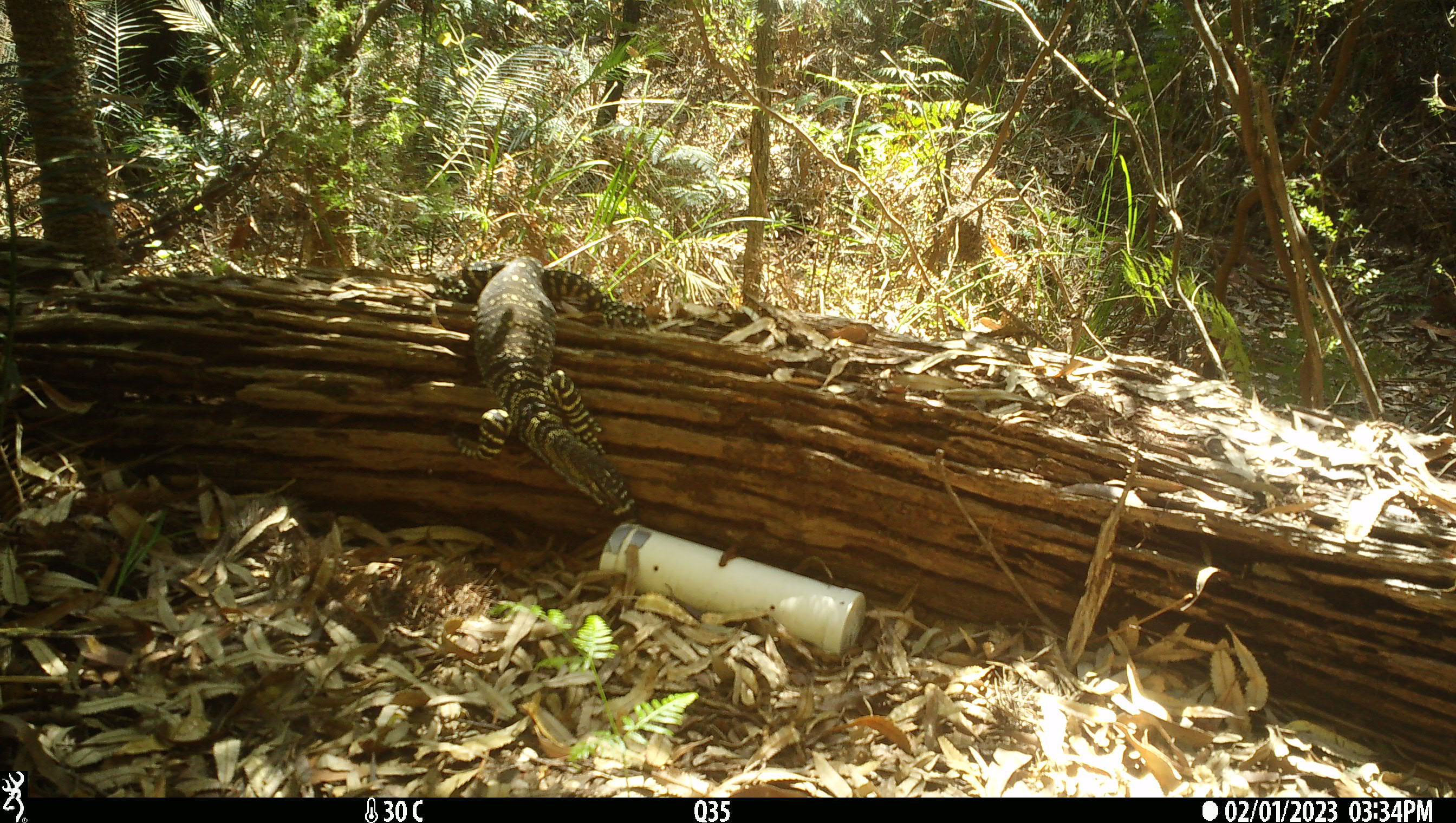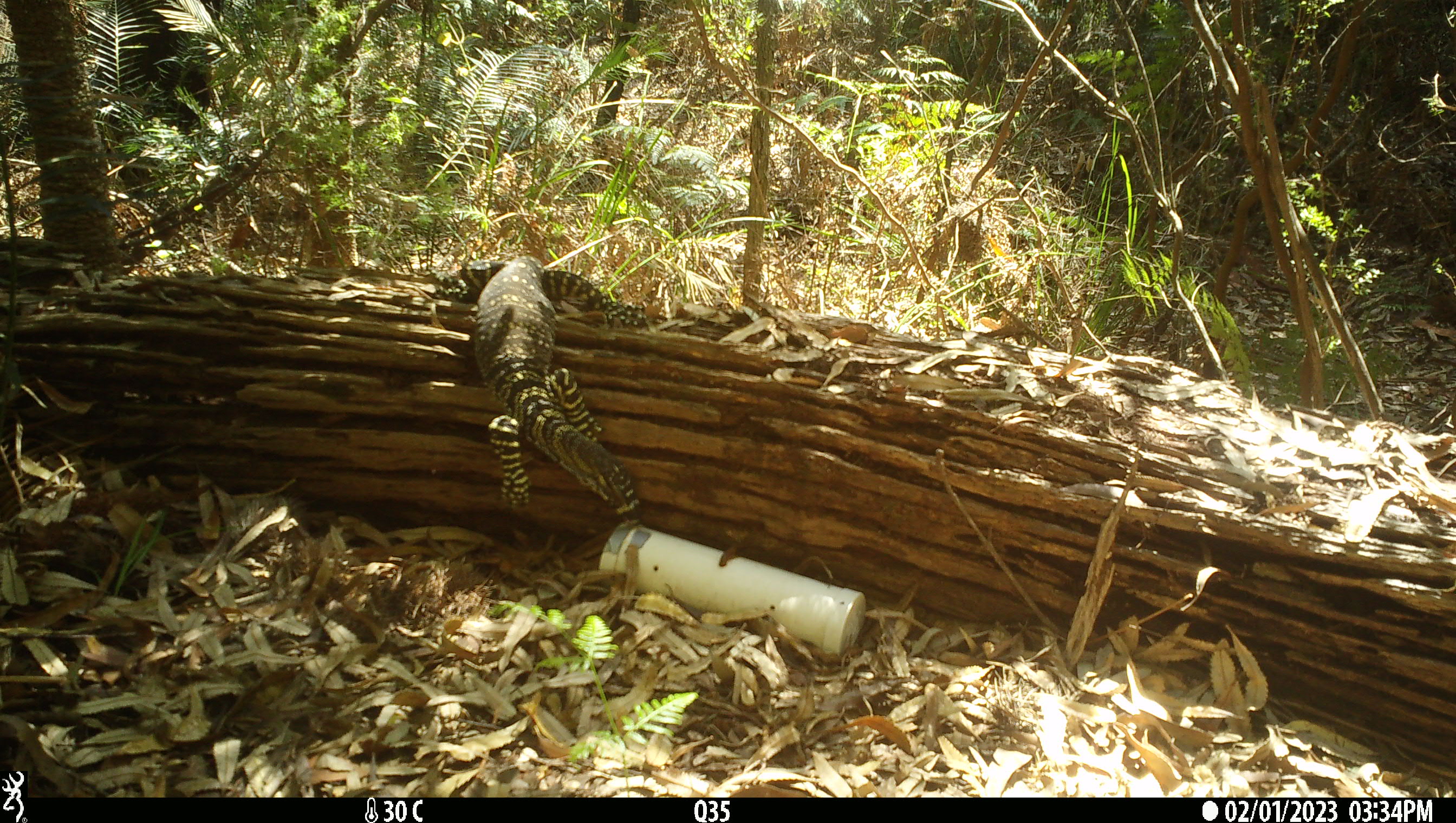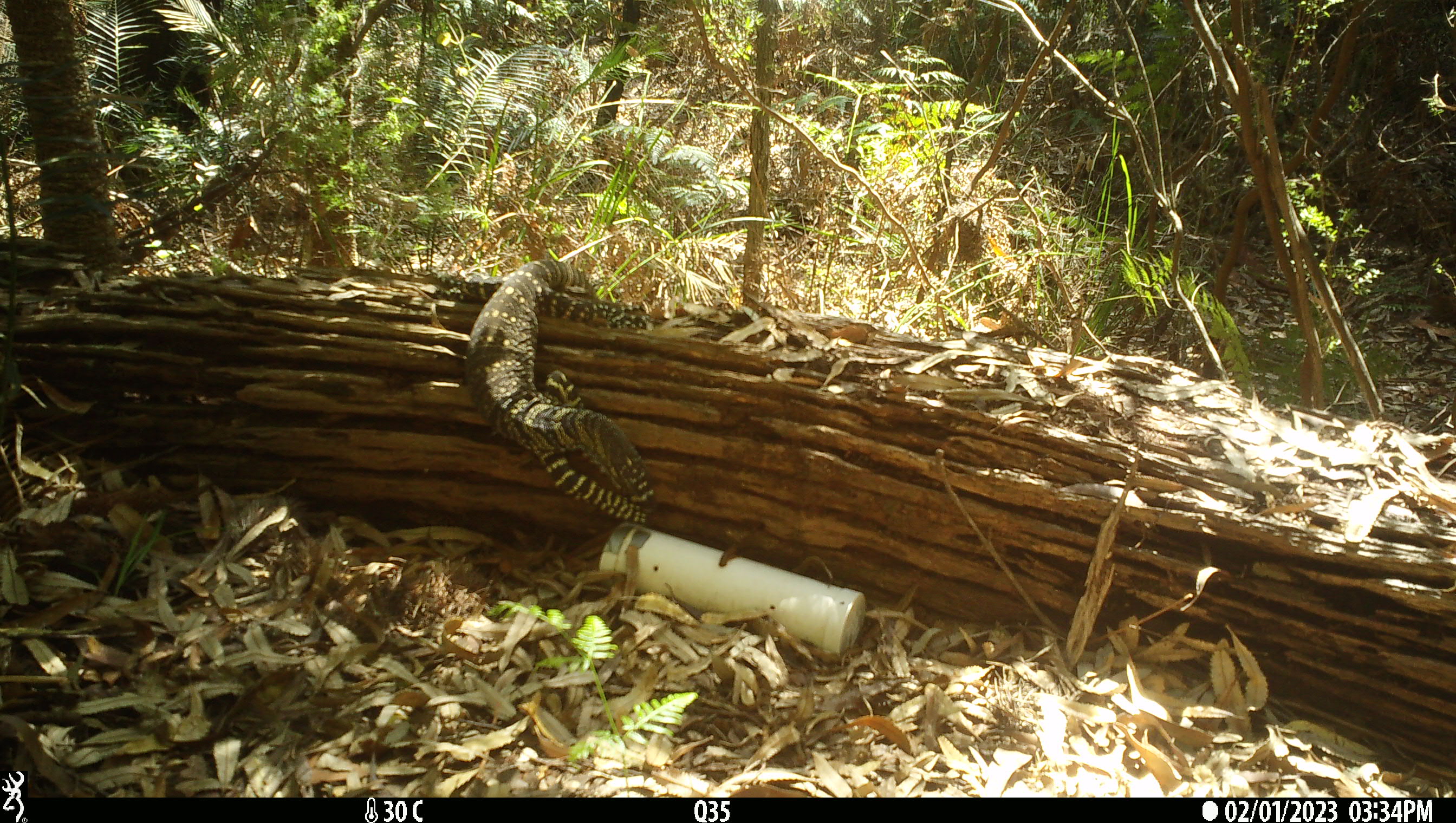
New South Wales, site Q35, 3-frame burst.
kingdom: Animalia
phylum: Chordata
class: Reptilia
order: Squamata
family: Varanidae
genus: Varanus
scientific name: Varanus varius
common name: lace monitor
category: goanna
Goanna (lace monitor) (Varanus varius).